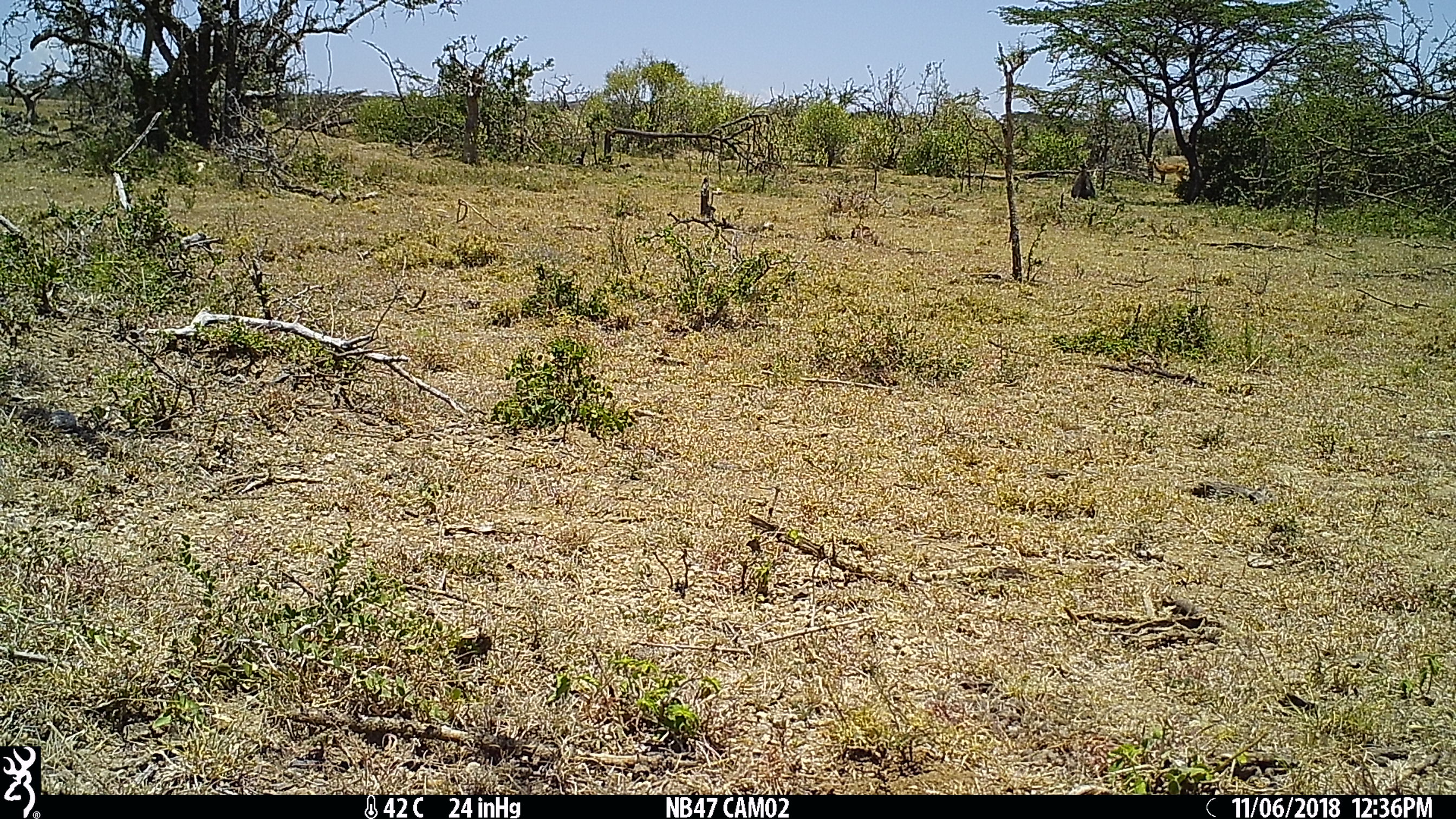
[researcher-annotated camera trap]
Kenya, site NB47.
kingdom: Animalia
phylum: Chordata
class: Mammalia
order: Artiodactyla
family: Bovidae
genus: Aepyceros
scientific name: Aepyceros melampus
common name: impala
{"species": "impala (Aepyceros melampus)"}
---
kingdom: Animalia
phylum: Chordata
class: Mammalia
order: Primates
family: Cercopithecidae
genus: Papio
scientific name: Papio anubis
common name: olive baboon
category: baboon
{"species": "baboon (olive baboon) (Papio anubis)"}